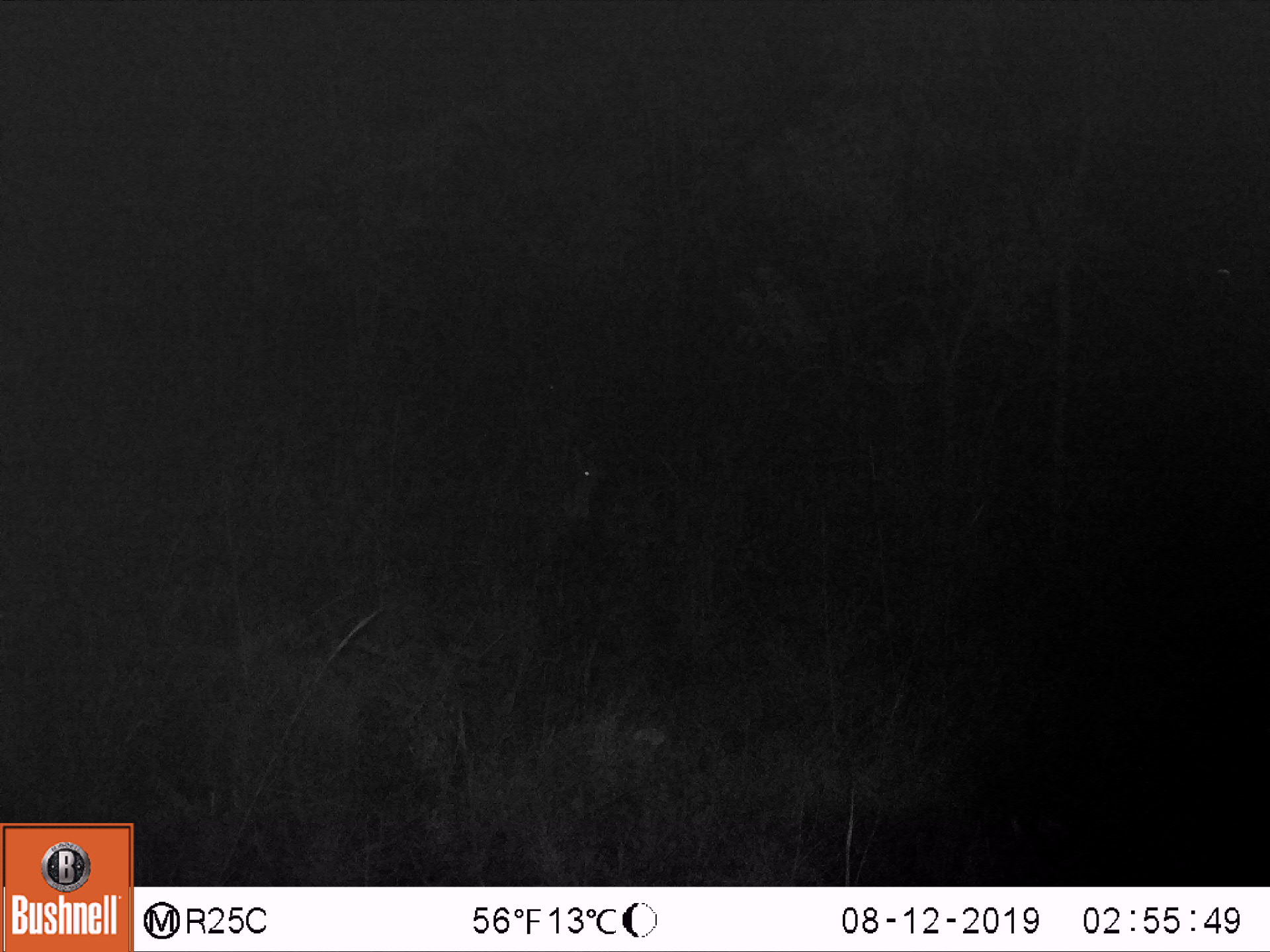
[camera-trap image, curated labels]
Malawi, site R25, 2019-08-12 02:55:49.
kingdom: Animalia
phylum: Chordata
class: Mammalia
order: Artiodactyla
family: Bovidae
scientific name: Antilopinae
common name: small antelope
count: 1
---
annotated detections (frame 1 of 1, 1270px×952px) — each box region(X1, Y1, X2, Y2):
small antelope: region(476, 434, 616, 544)